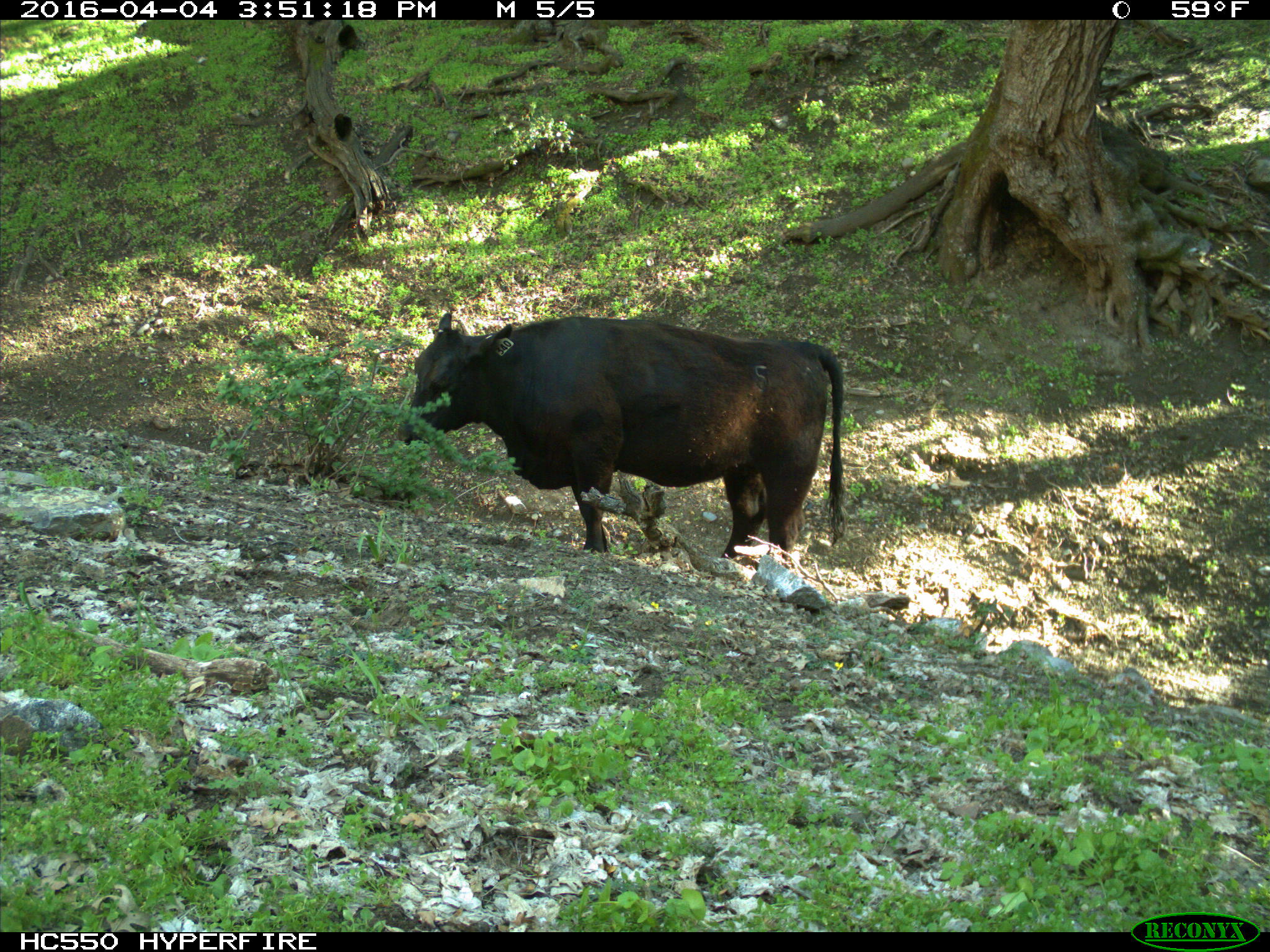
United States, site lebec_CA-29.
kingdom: Animalia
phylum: Chordata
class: Mammalia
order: Artiodactyla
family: Bovidae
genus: Bos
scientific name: Bos taurus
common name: domestic cow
Bos taurus (domestic cow).